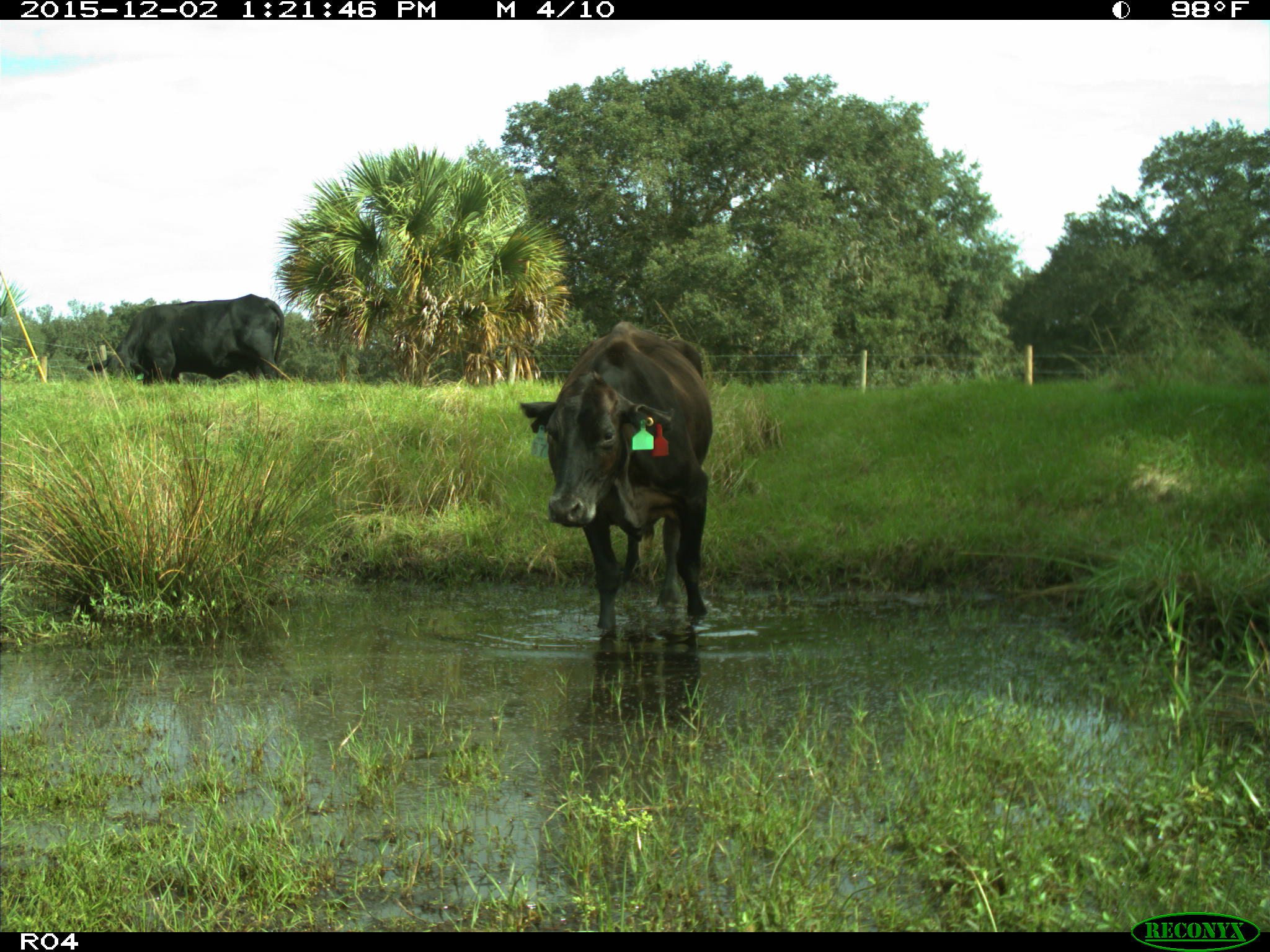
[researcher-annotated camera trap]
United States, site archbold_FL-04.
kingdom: Animalia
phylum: Chordata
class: Mammalia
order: Artiodactyla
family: Bovidae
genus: Bos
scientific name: Bos taurus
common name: domestic cow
Bos taurus (domestic cow).